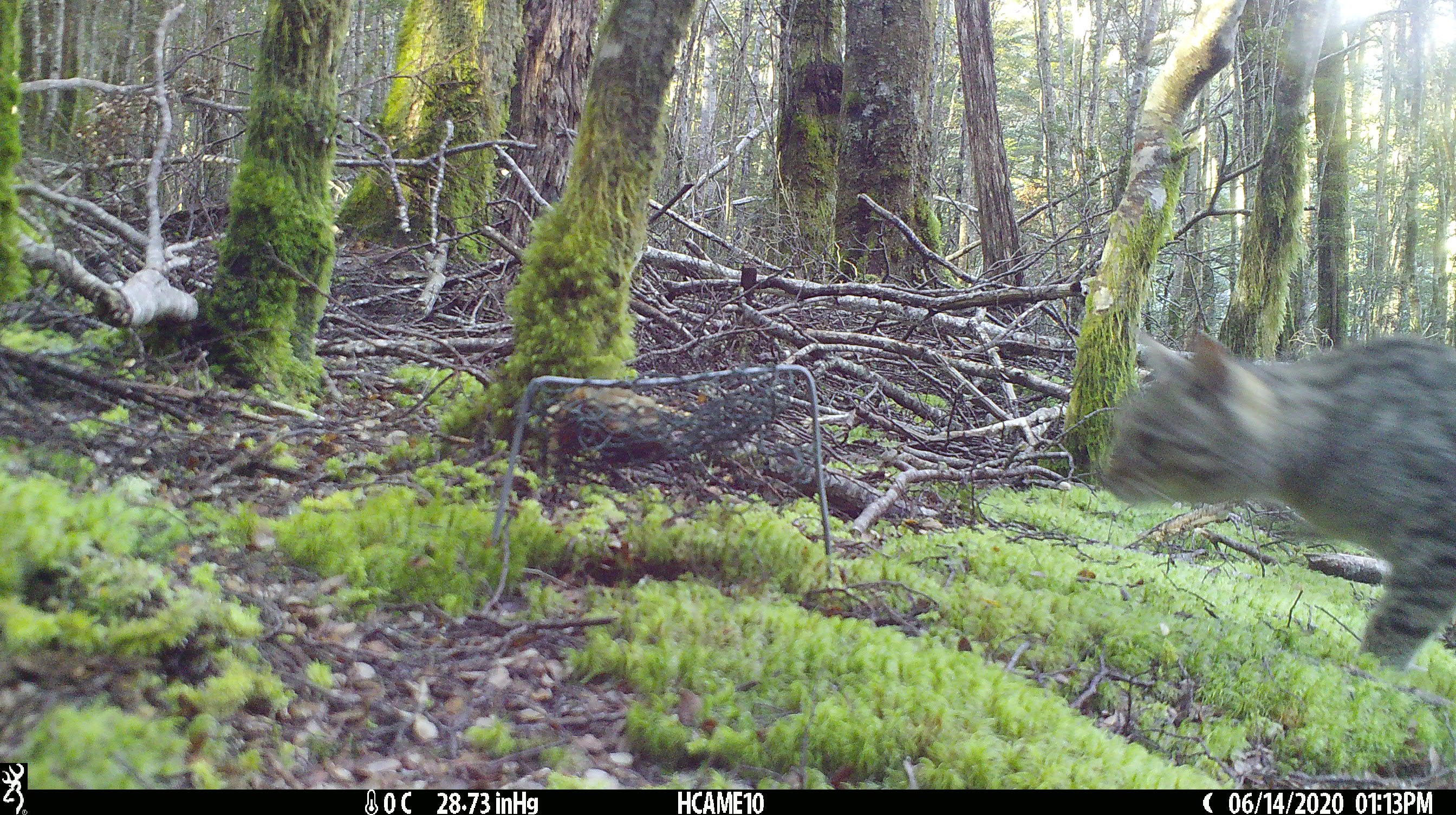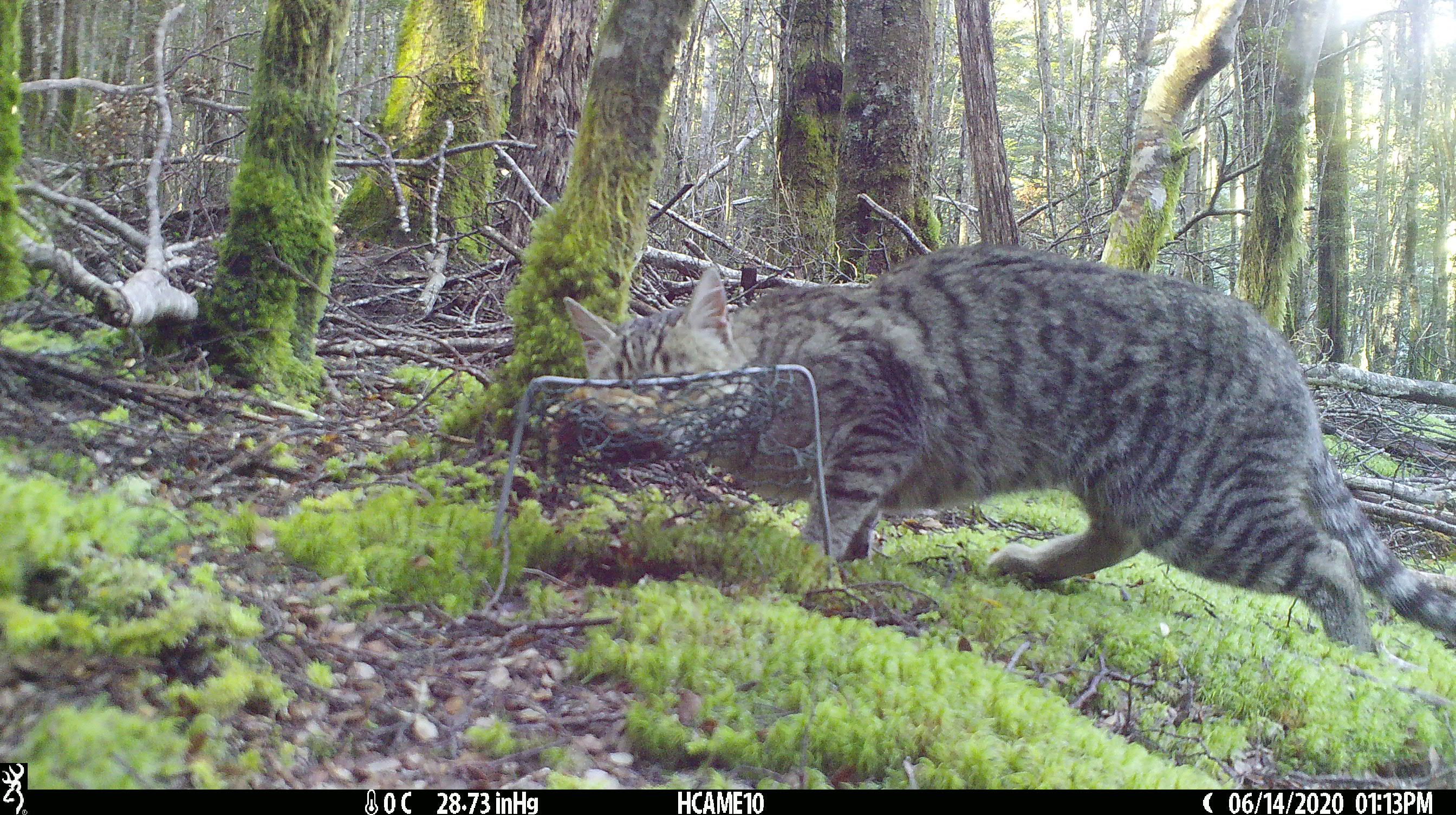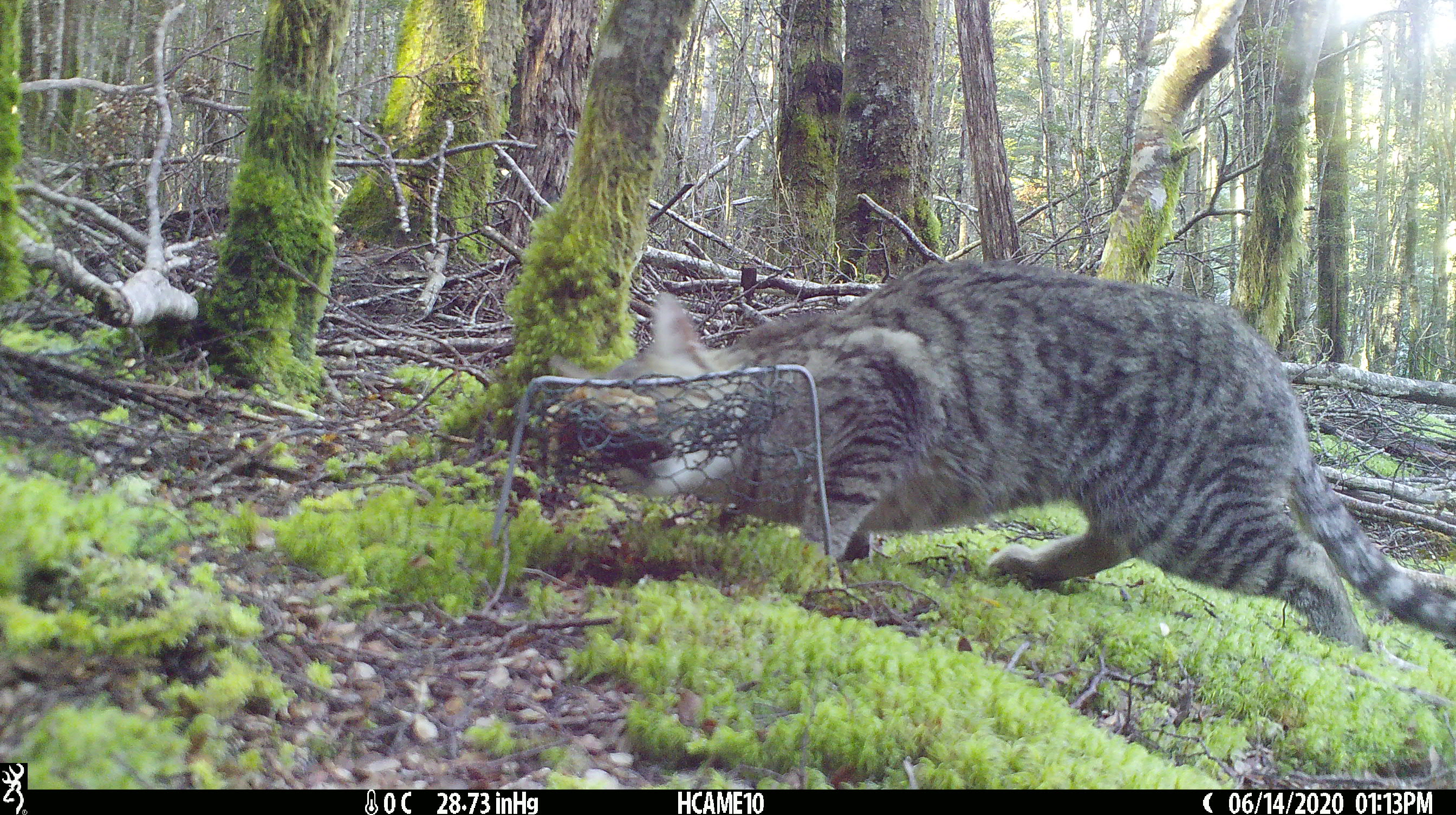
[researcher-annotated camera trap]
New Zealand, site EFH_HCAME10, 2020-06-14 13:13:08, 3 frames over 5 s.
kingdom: Animalia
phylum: Chordata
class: Mammalia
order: Carnivora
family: Felidae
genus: Felis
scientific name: Felis catus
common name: domestic cat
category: cat